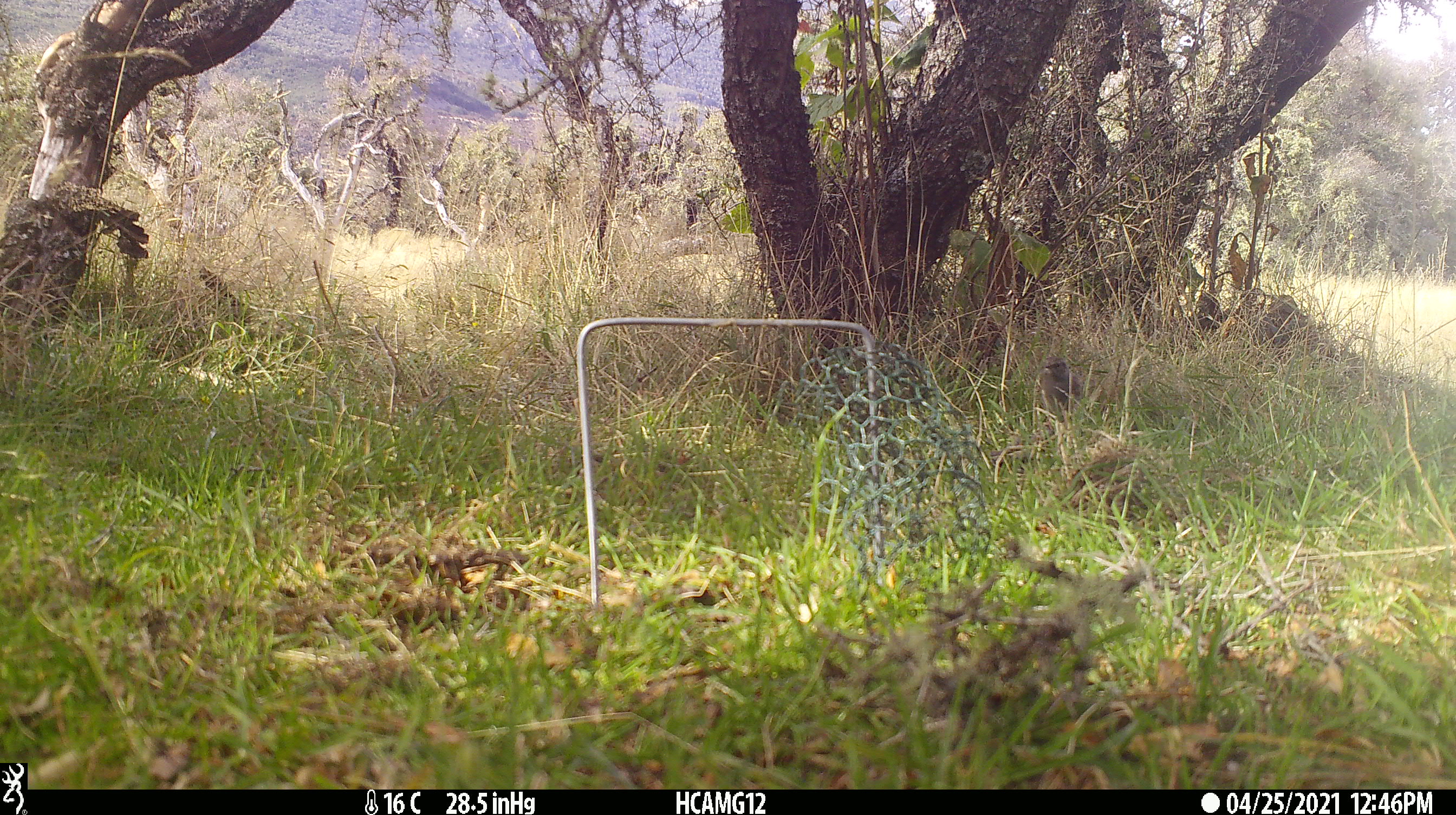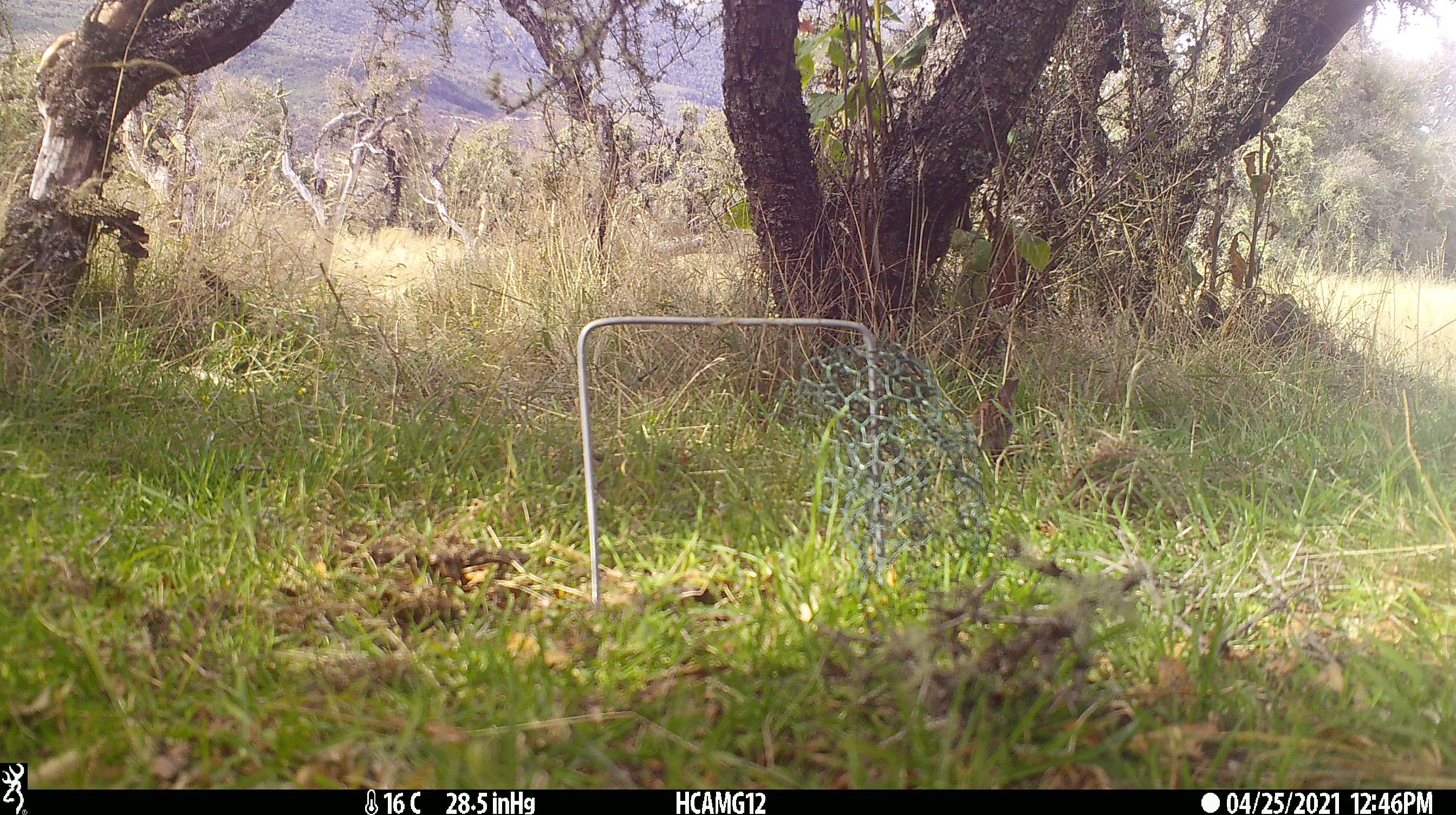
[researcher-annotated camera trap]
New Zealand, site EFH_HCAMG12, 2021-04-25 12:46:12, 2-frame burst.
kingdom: Animalia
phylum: Chordata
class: Aves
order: Passeriformes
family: Prunellidae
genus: Prunella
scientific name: Prunella modularis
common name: dunnock